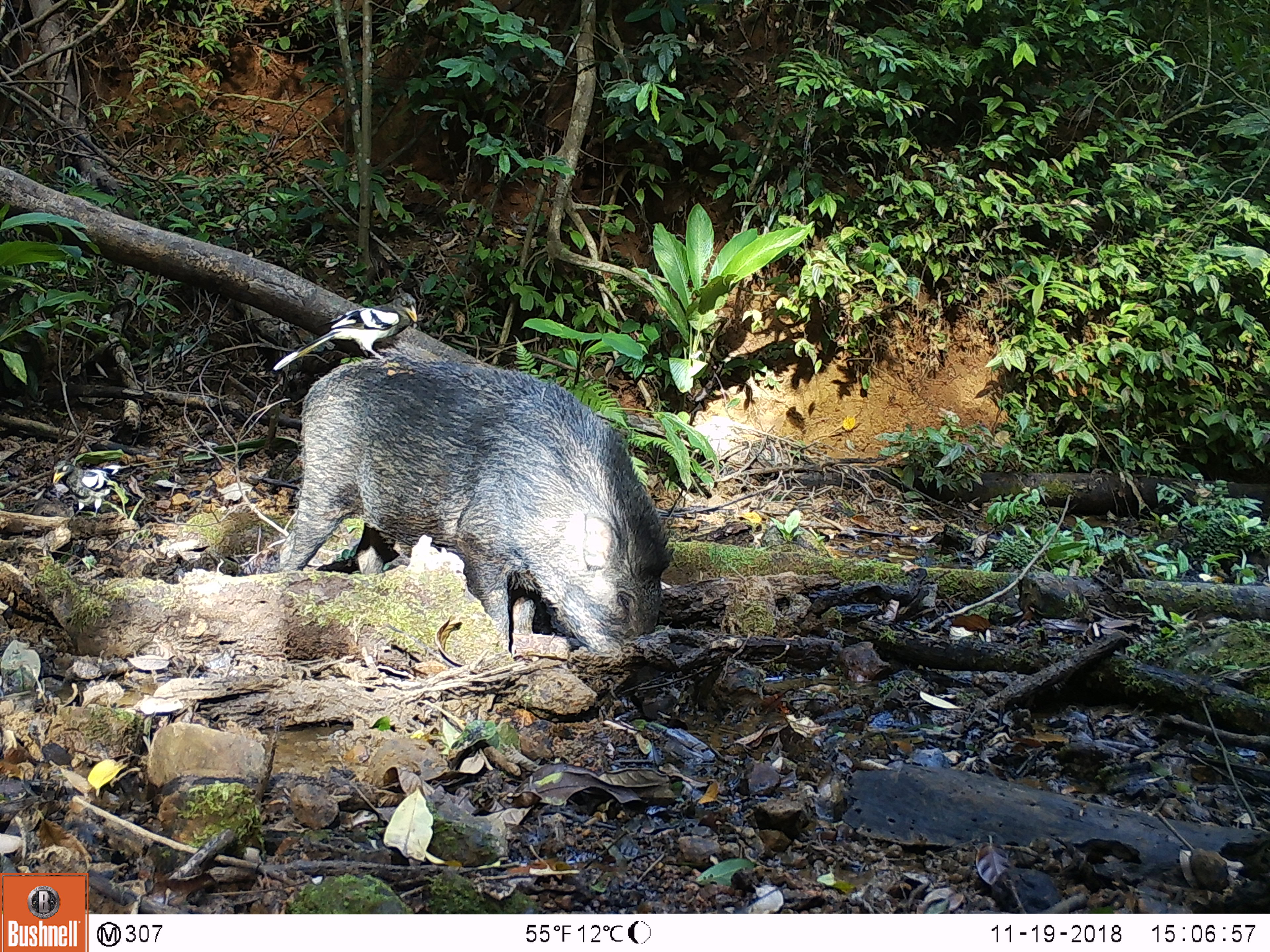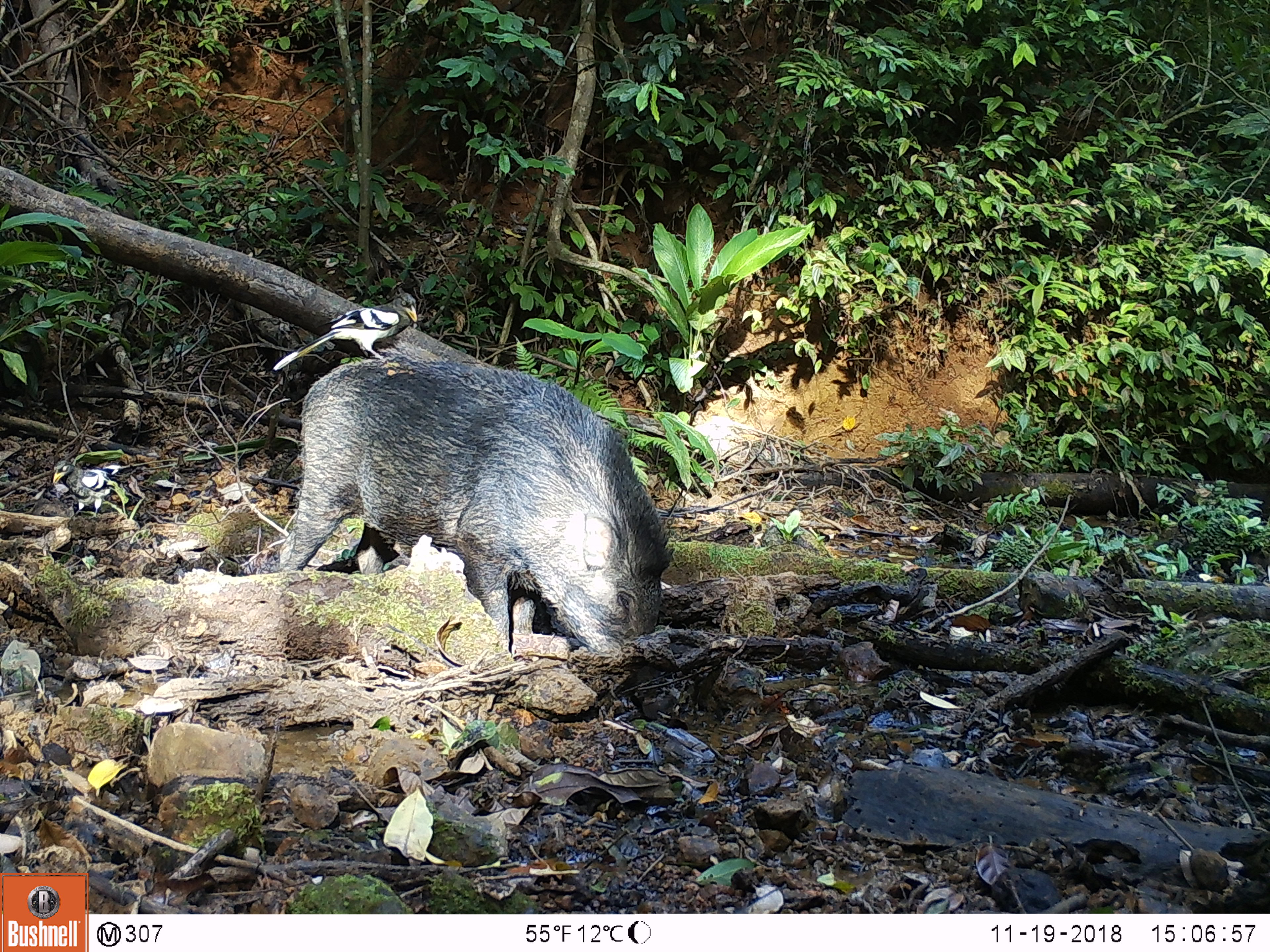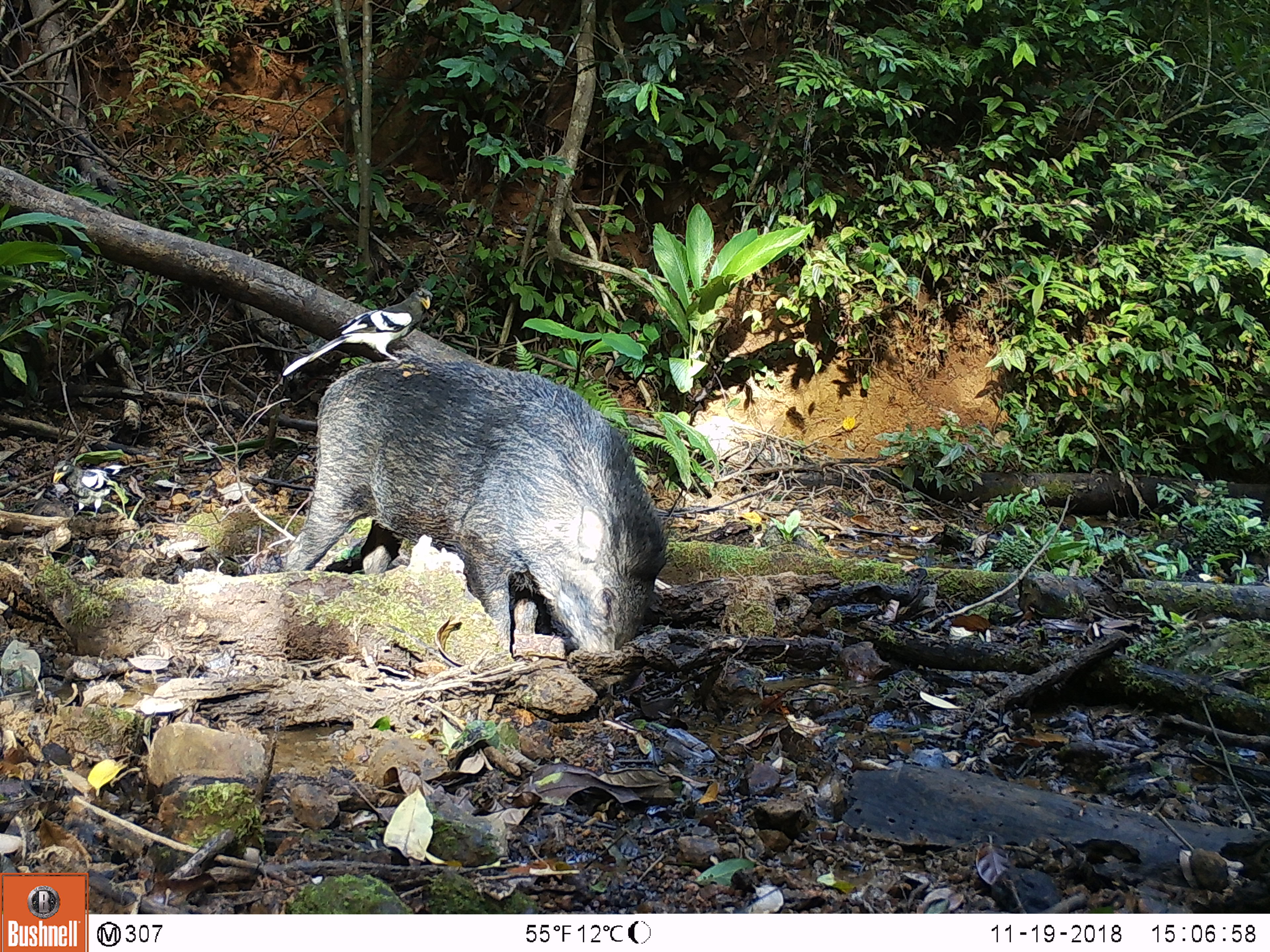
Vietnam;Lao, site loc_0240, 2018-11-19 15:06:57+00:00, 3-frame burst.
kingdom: Animalia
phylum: Chordata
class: Aves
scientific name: Aves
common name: bird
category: unidentified bird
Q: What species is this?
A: Unidentified bird (bird) (Aves).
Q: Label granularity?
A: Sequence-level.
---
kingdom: Animalia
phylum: Chordata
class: Mammalia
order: Artiodactyla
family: Suidae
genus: Sus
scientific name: Sus scrofa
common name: eurasian wild pig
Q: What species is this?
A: Eurasian wild pig (Sus scrofa).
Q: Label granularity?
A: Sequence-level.